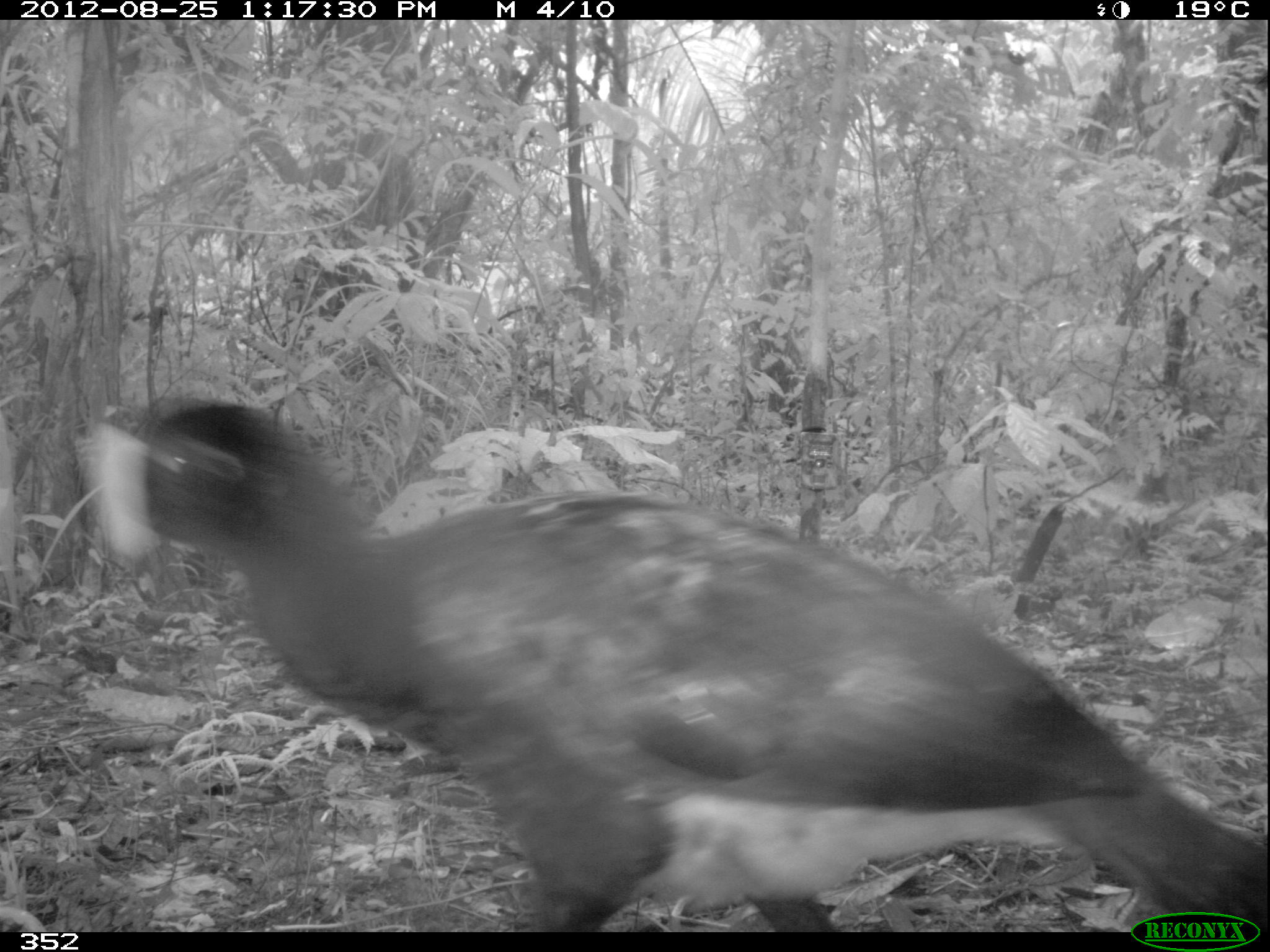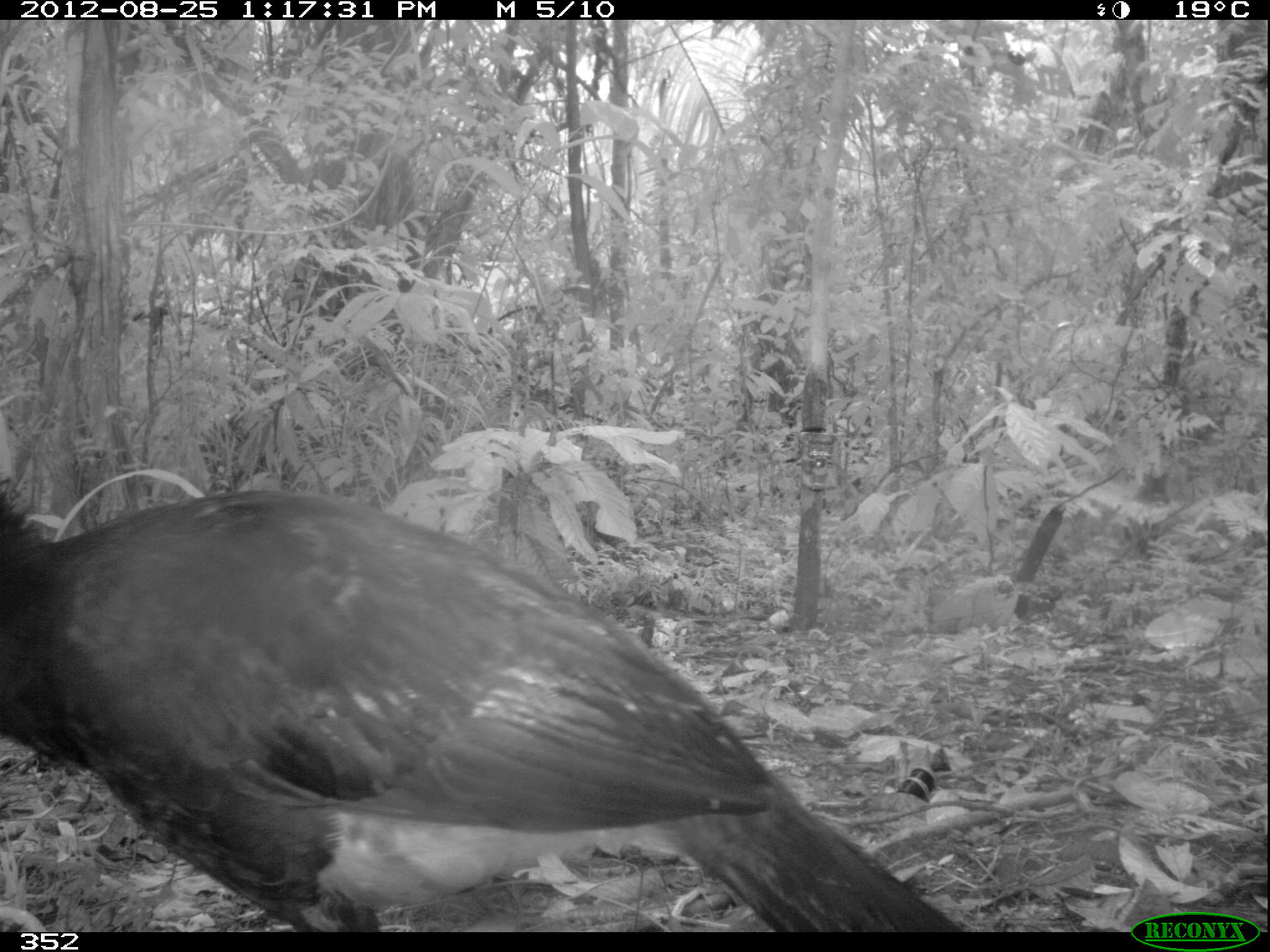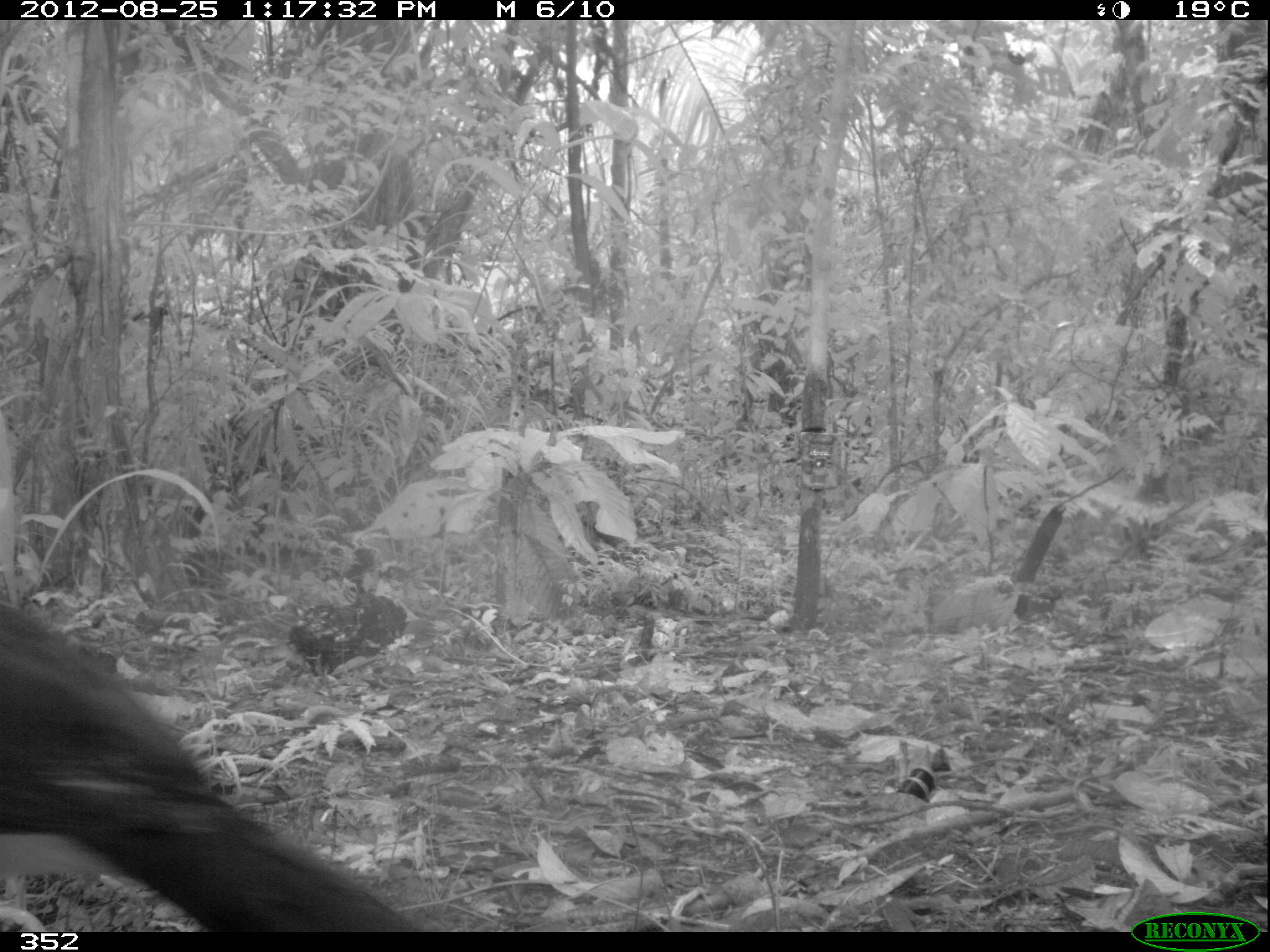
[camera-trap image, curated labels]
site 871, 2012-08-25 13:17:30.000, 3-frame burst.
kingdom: Animalia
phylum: Chordata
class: Aves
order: Galliformes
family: Cracidae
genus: Mitu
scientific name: Mitu tuberosum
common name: razor-billed curassow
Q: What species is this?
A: Mitu tuberosum (razor-billed curassow).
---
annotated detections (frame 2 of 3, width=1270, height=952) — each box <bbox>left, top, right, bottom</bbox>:
mitu tuberosum: <bbox>0, 470, 963, 932</bbox>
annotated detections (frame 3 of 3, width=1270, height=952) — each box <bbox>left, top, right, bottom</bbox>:
mitu tuberosum: <bbox>0, 596, 423, 932</bbox>